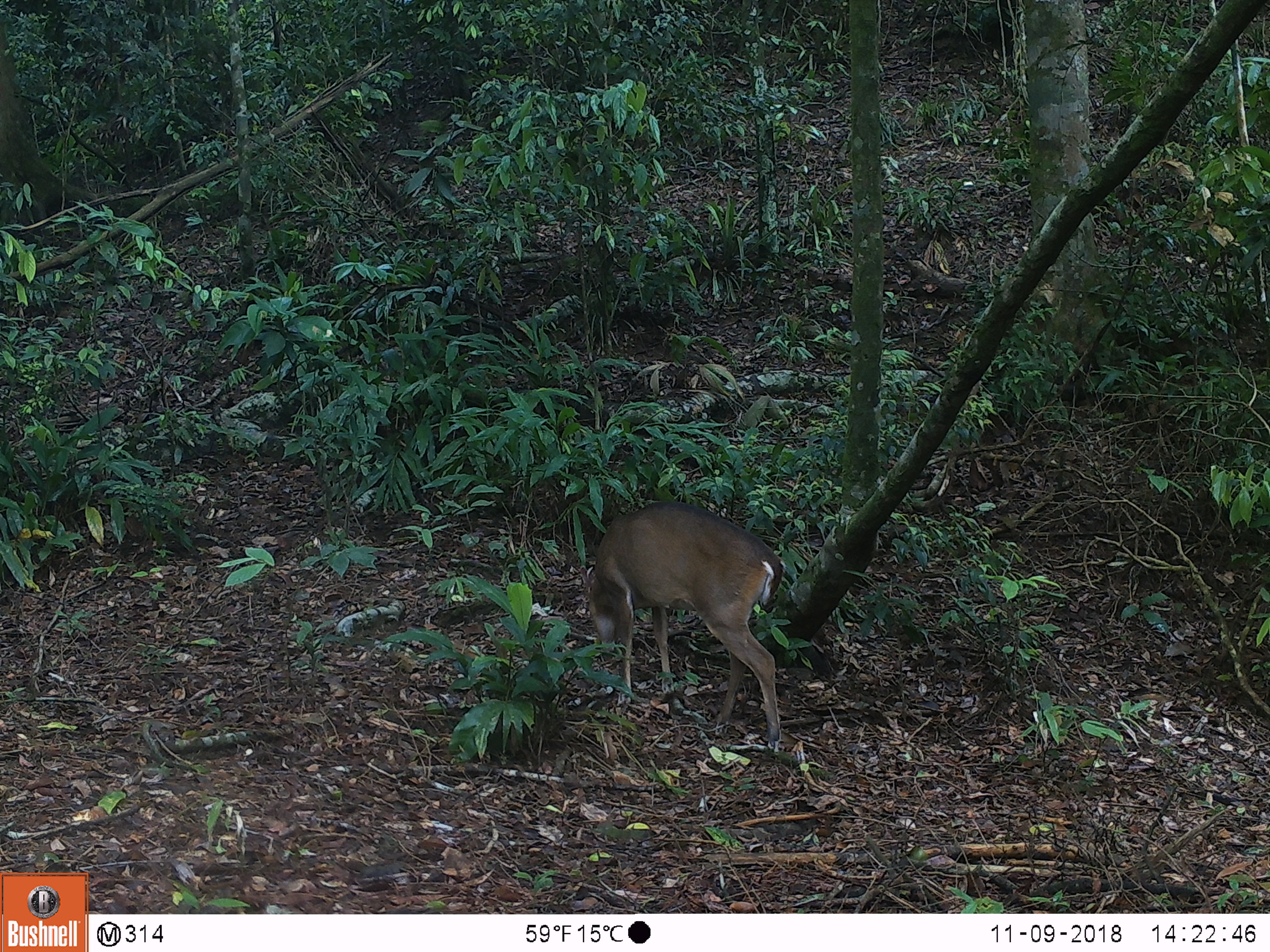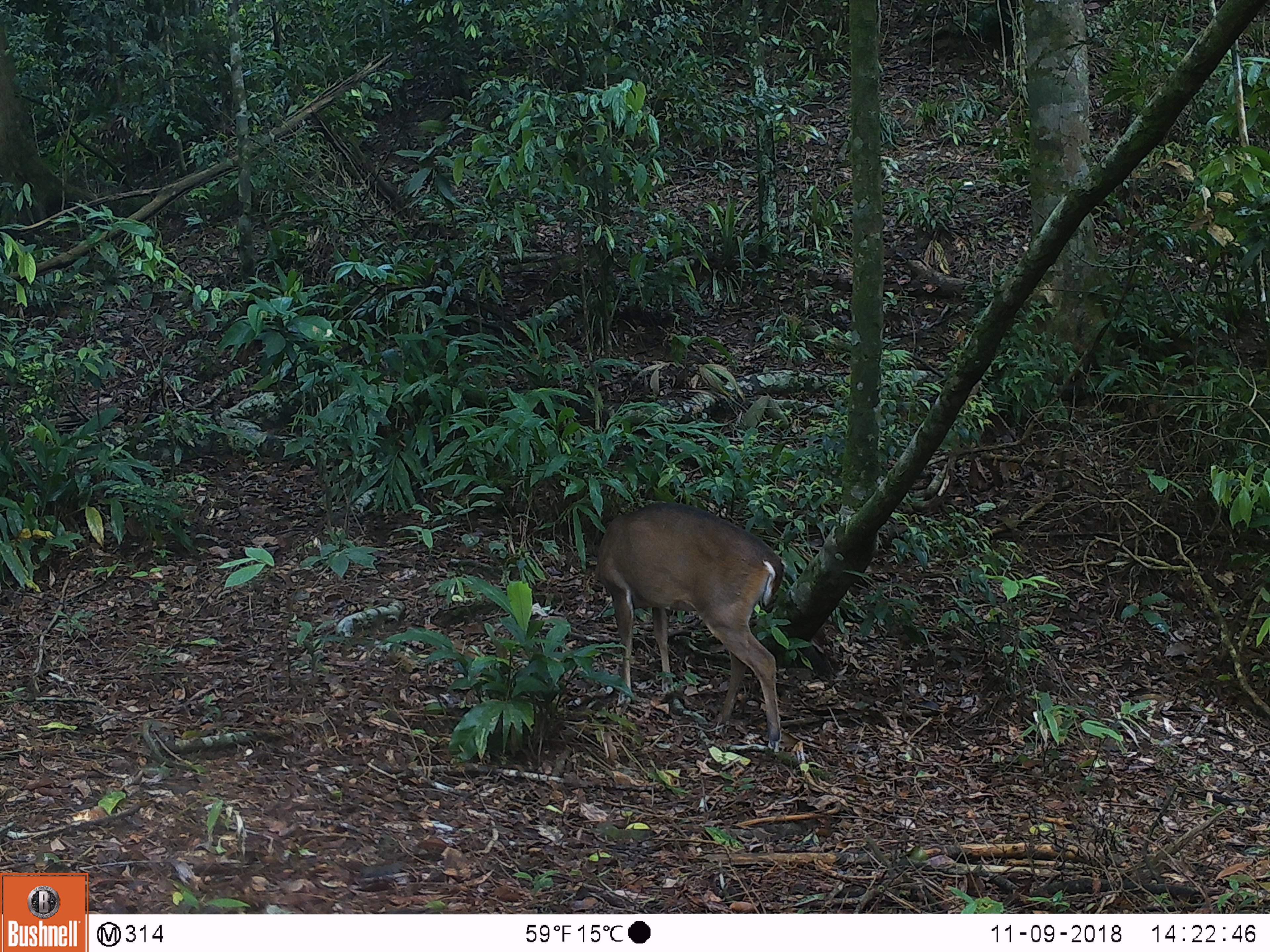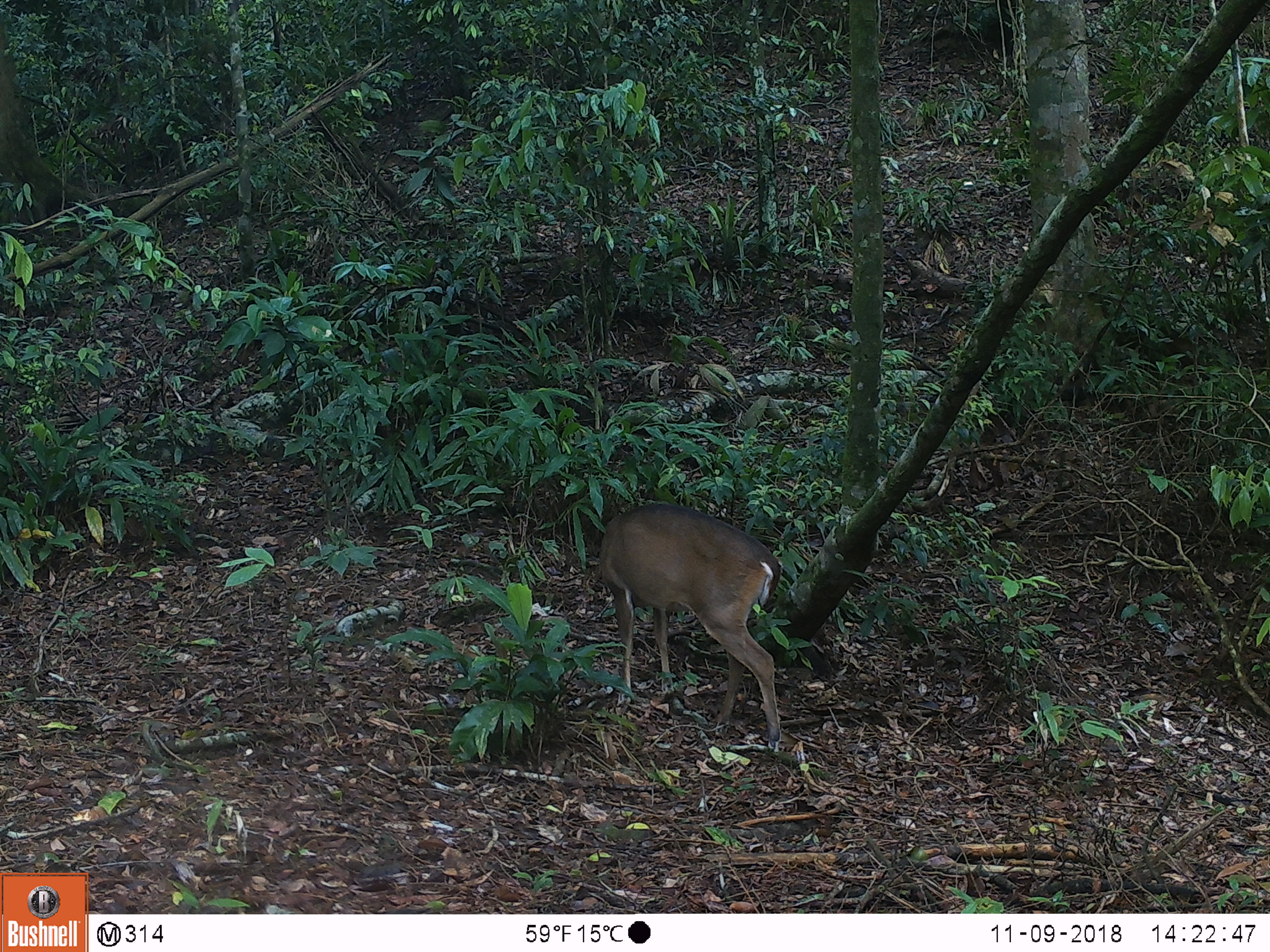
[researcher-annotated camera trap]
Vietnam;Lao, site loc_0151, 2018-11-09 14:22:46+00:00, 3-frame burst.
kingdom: Animalia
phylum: Chordata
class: Mammalia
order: Artiodactyla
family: Cervidae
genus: Muntiacus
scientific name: Muntiacus vuquangensis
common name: large-antlered muntjac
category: large antlered muntjac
Large antlered muntjac (large-antlered muntjac) (Muntiacus vuquangensis). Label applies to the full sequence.